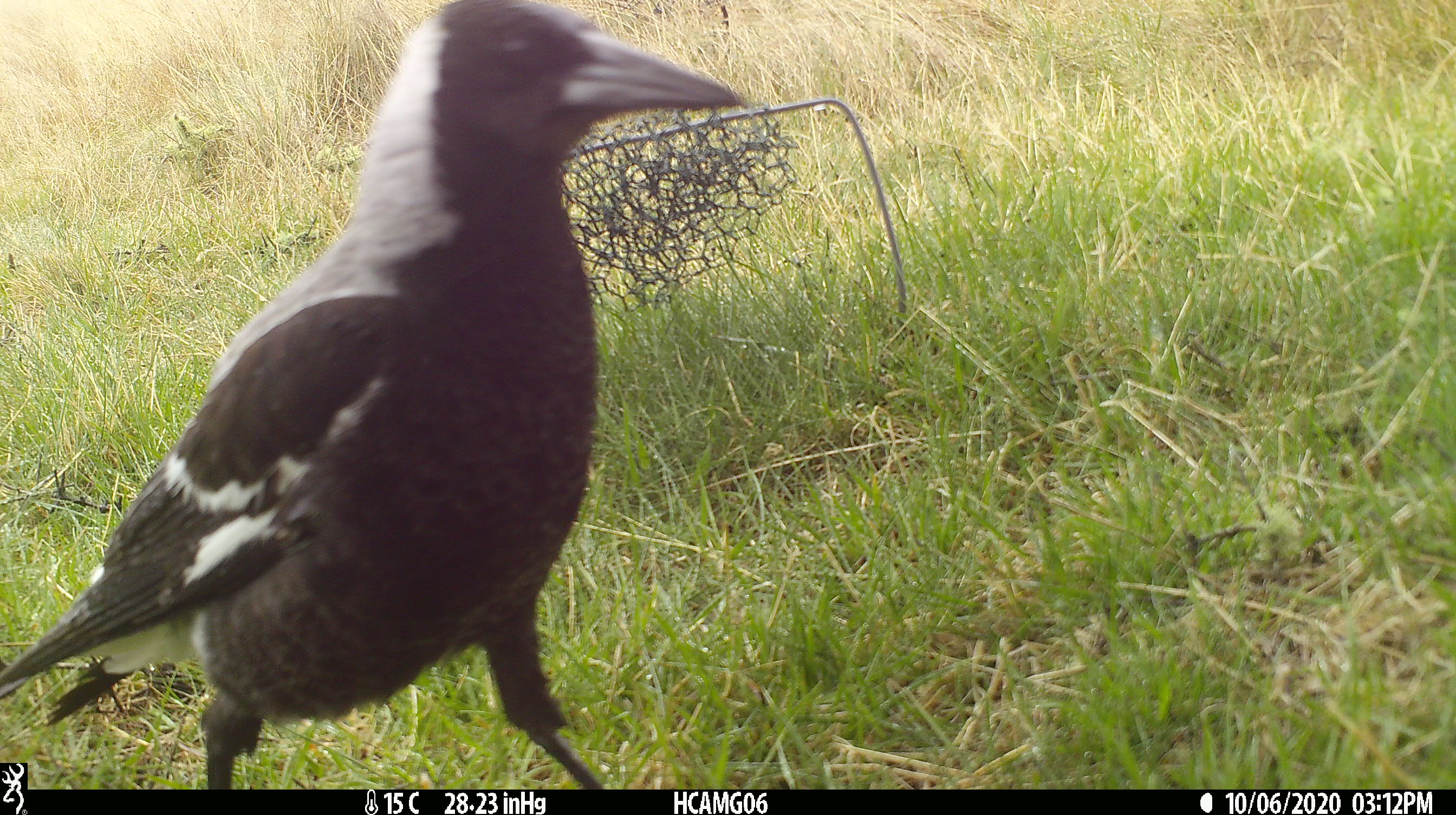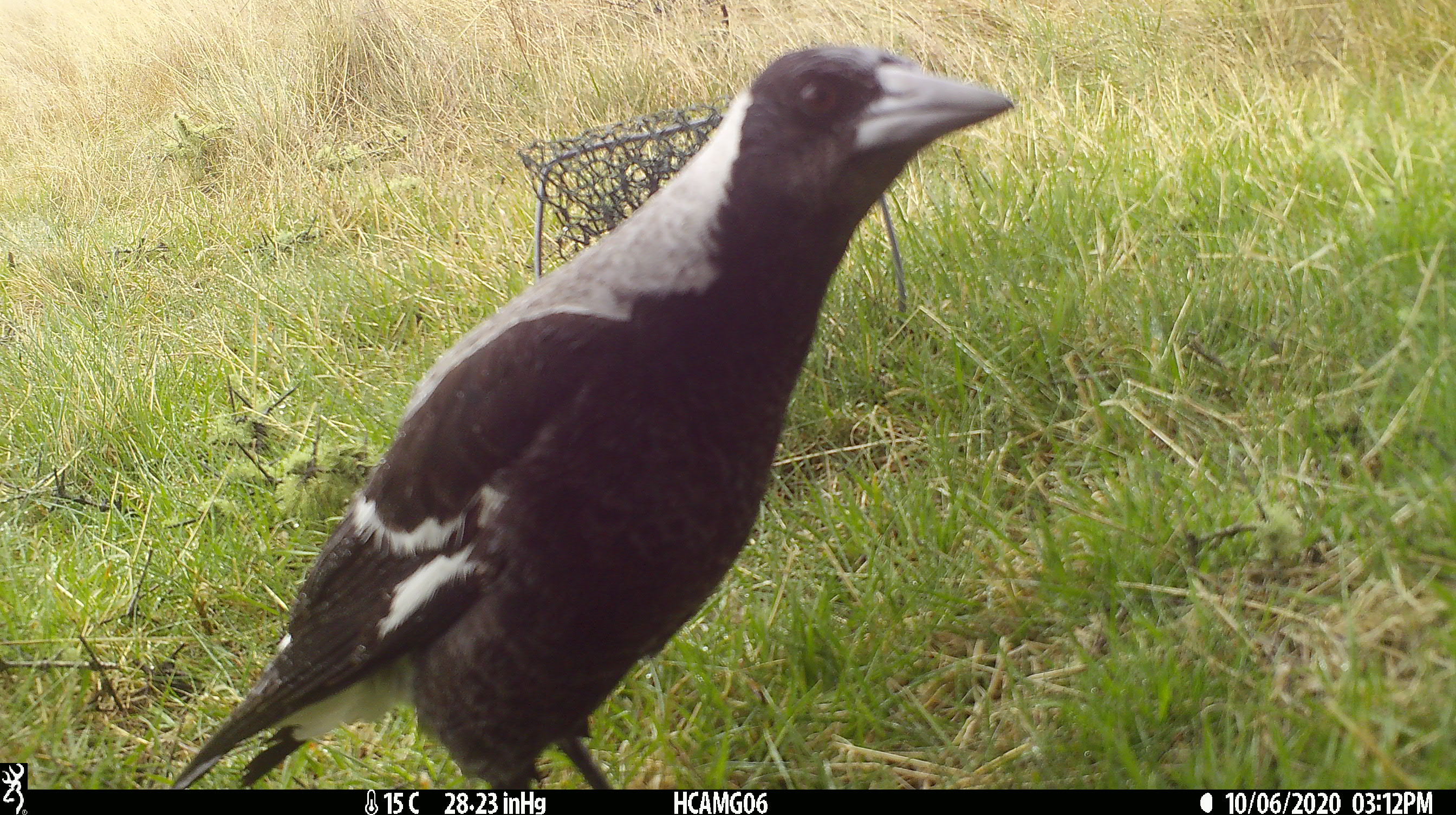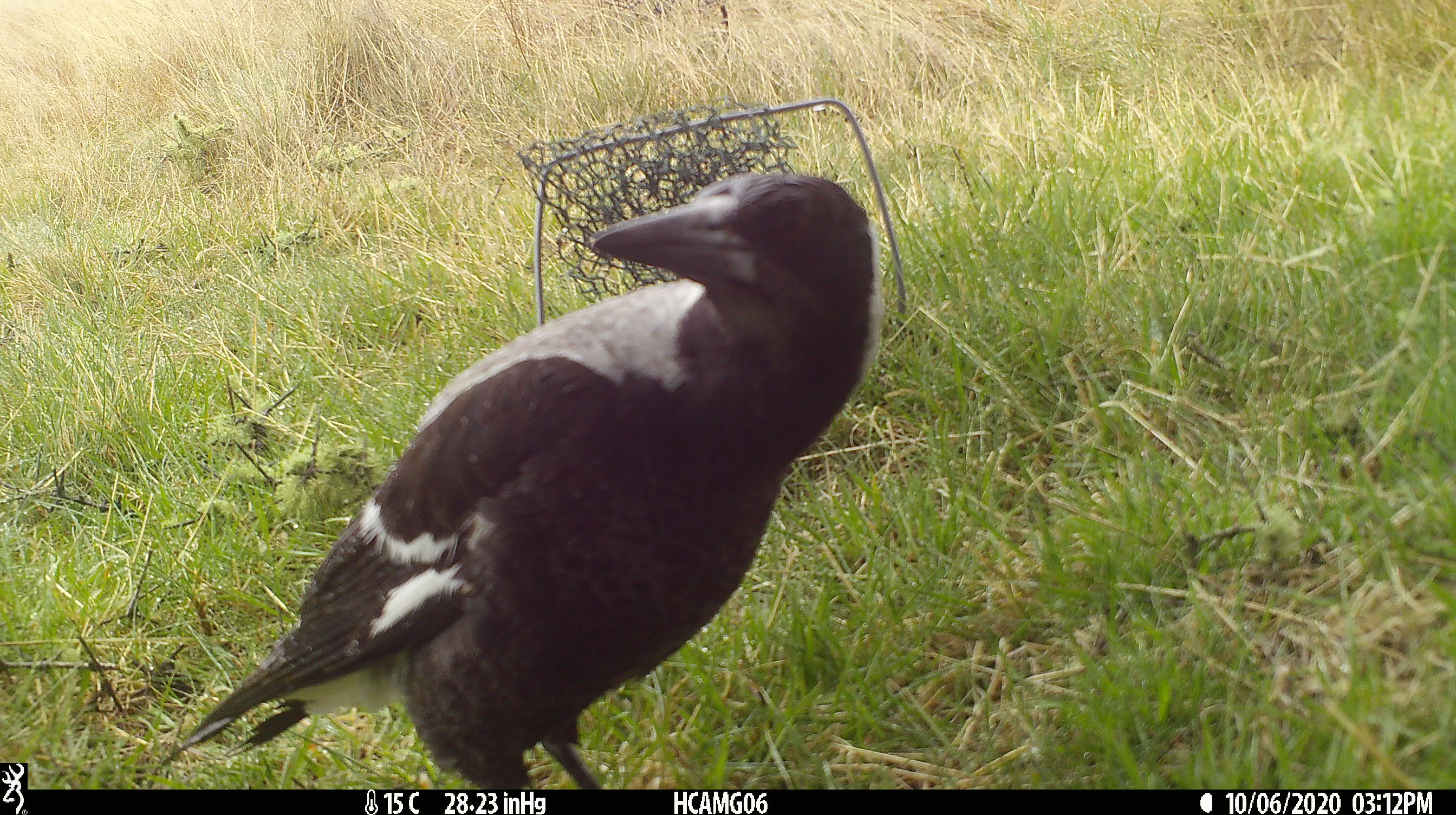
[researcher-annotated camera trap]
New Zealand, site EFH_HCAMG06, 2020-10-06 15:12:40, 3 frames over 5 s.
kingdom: Animalia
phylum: Chordata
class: Aves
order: Passeriformes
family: Artamidae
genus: Gymnorhina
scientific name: Gymnorhina tibicen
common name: australian magpie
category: magpie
Magpie (australian magpie) (Gymnorhina tibicen).